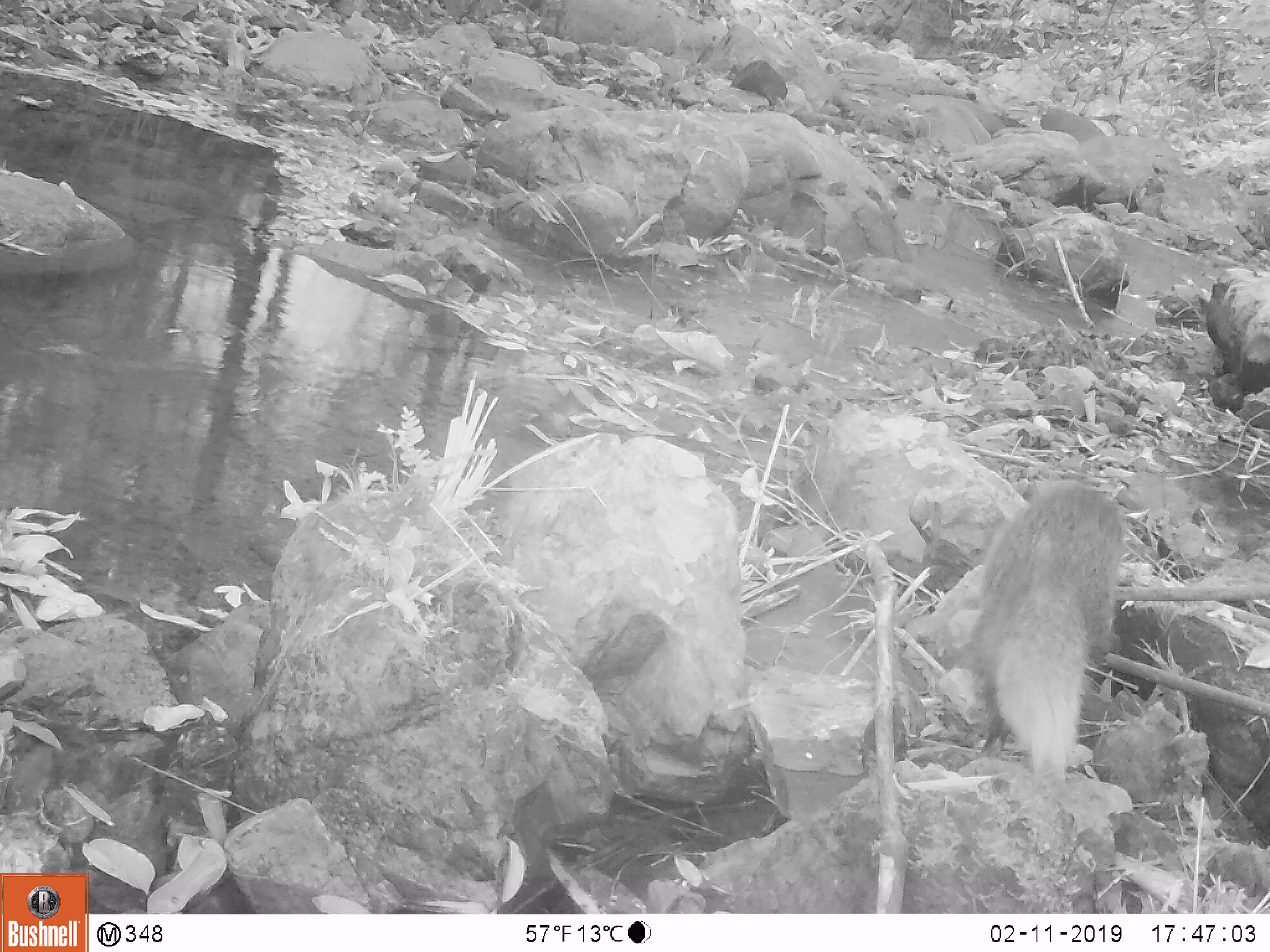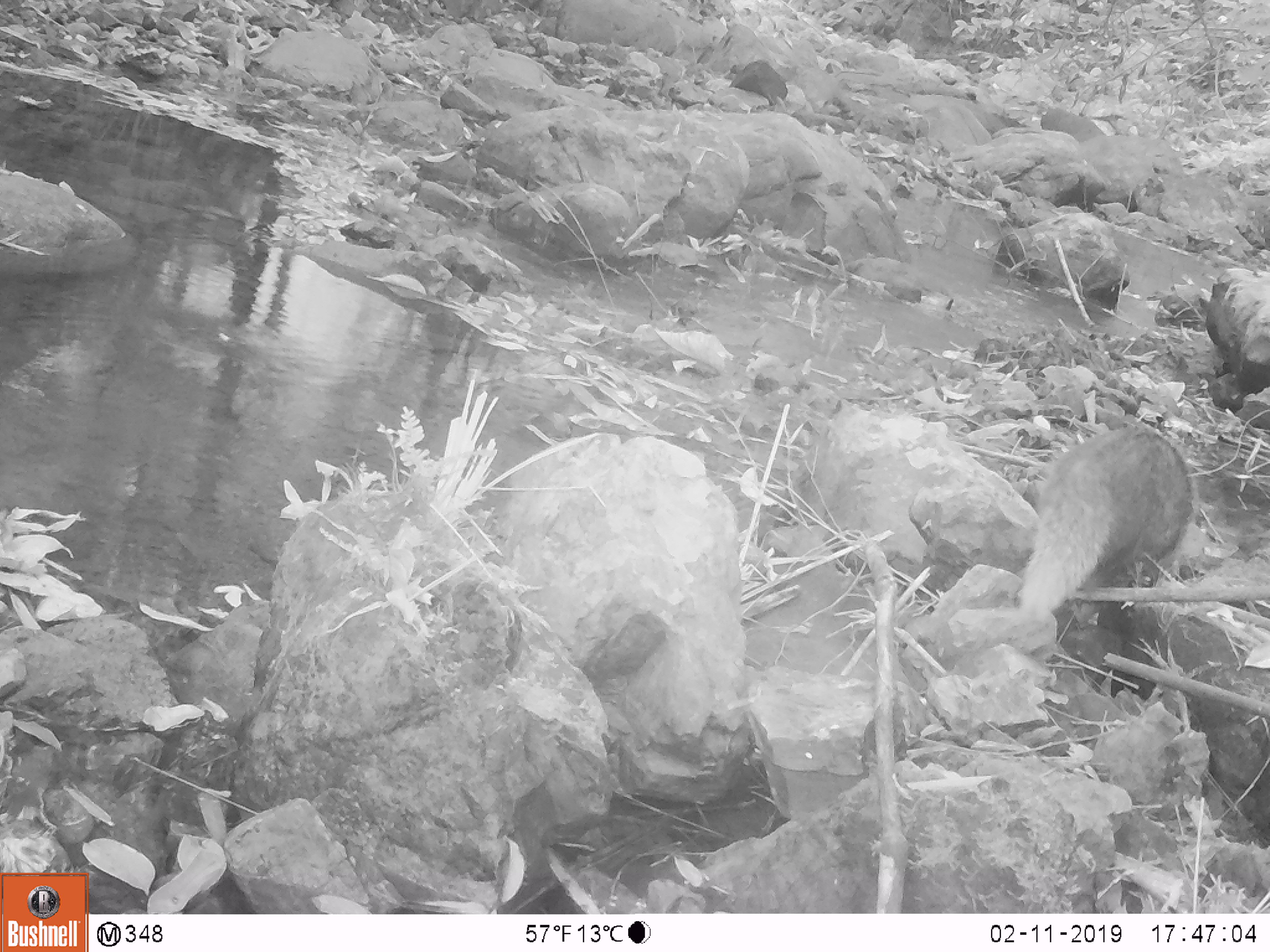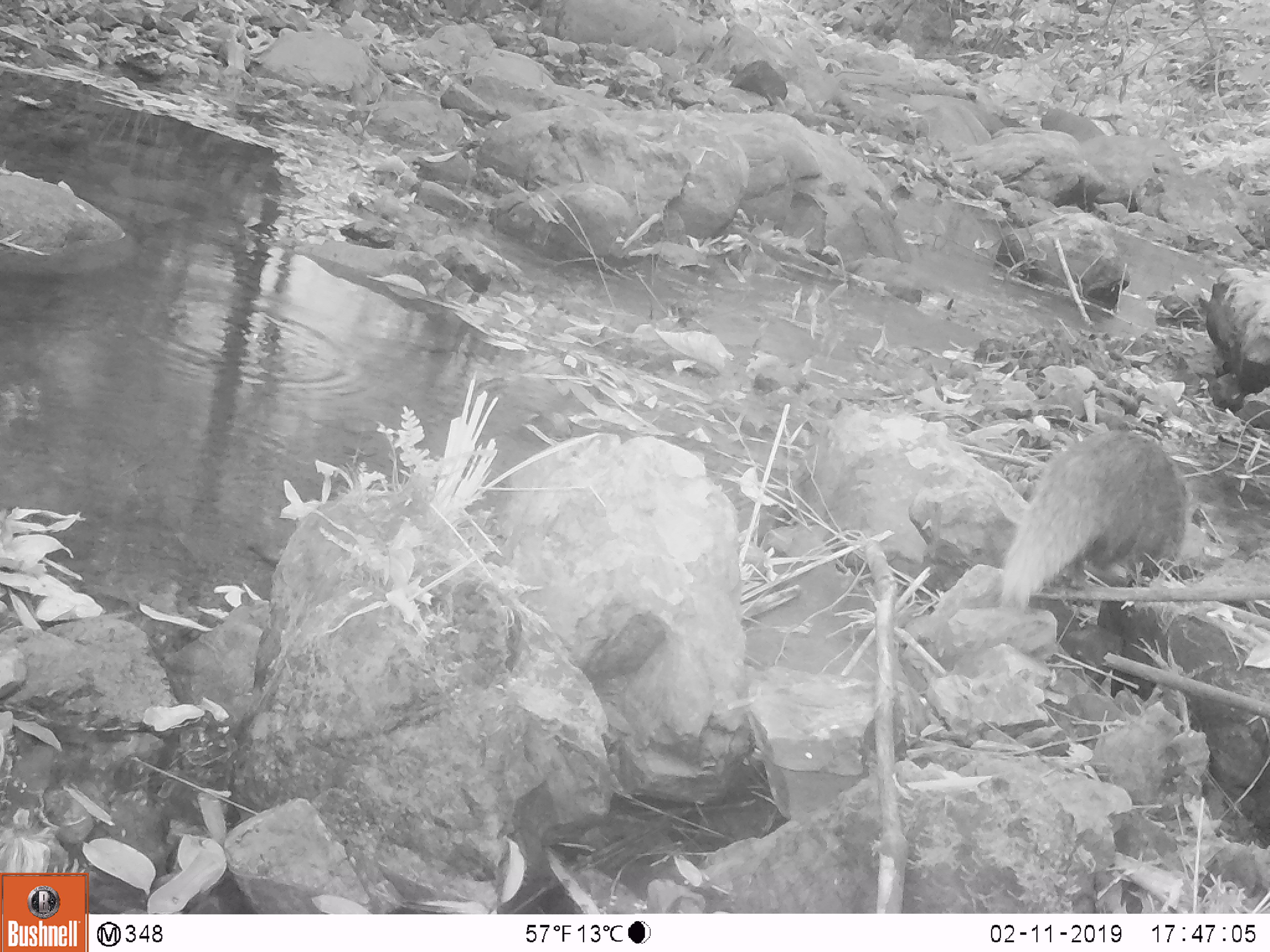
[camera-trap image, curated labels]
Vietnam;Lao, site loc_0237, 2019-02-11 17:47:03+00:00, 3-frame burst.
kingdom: Animalia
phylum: Chordata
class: Mammalia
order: Carnivora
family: Herpestidae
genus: Urva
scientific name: Urva urva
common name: crab-eating mongoose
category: crab eating mongoose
Crab eating mongoose (crab-eating mongoose) (Urva urva). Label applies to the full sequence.